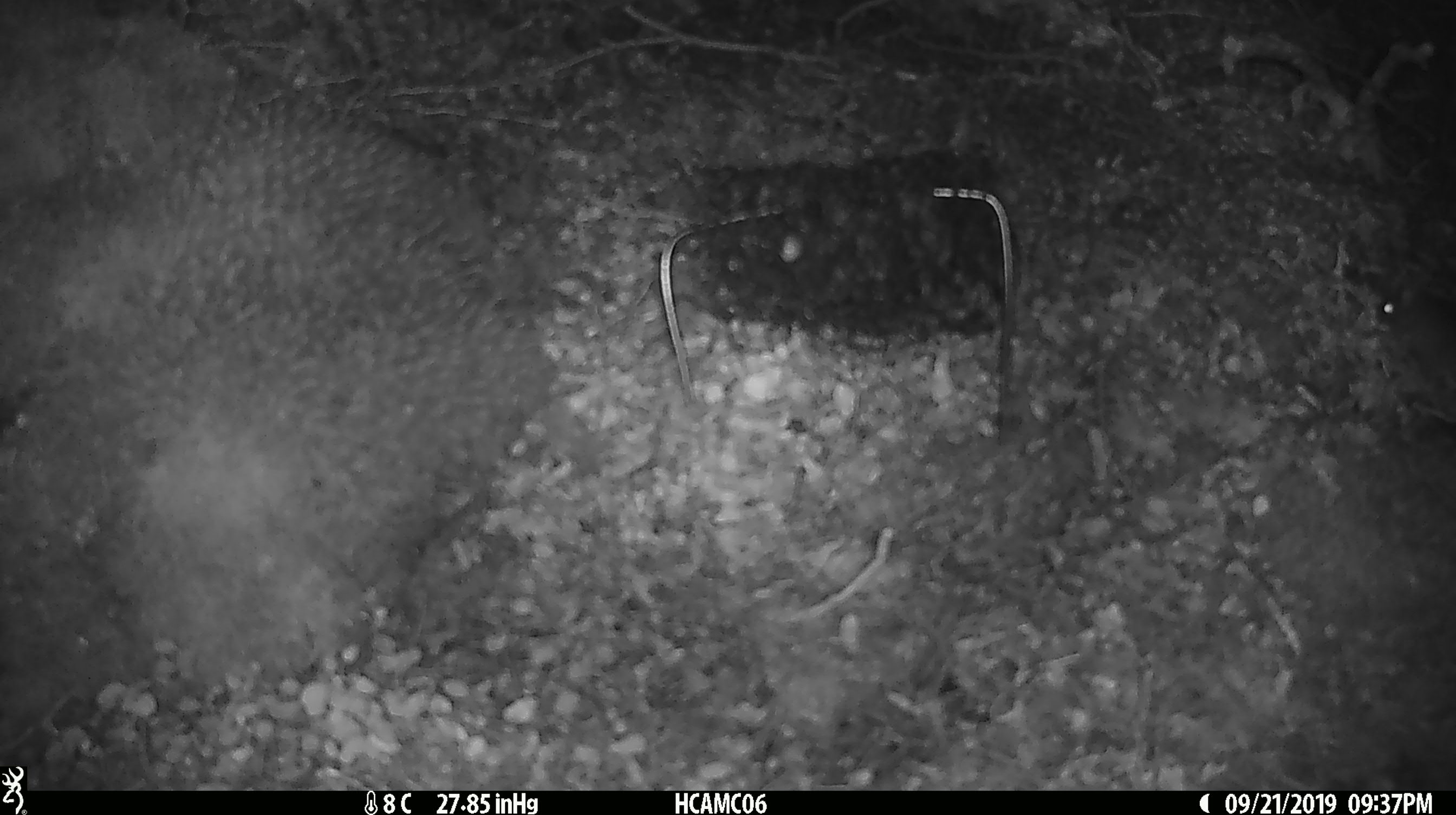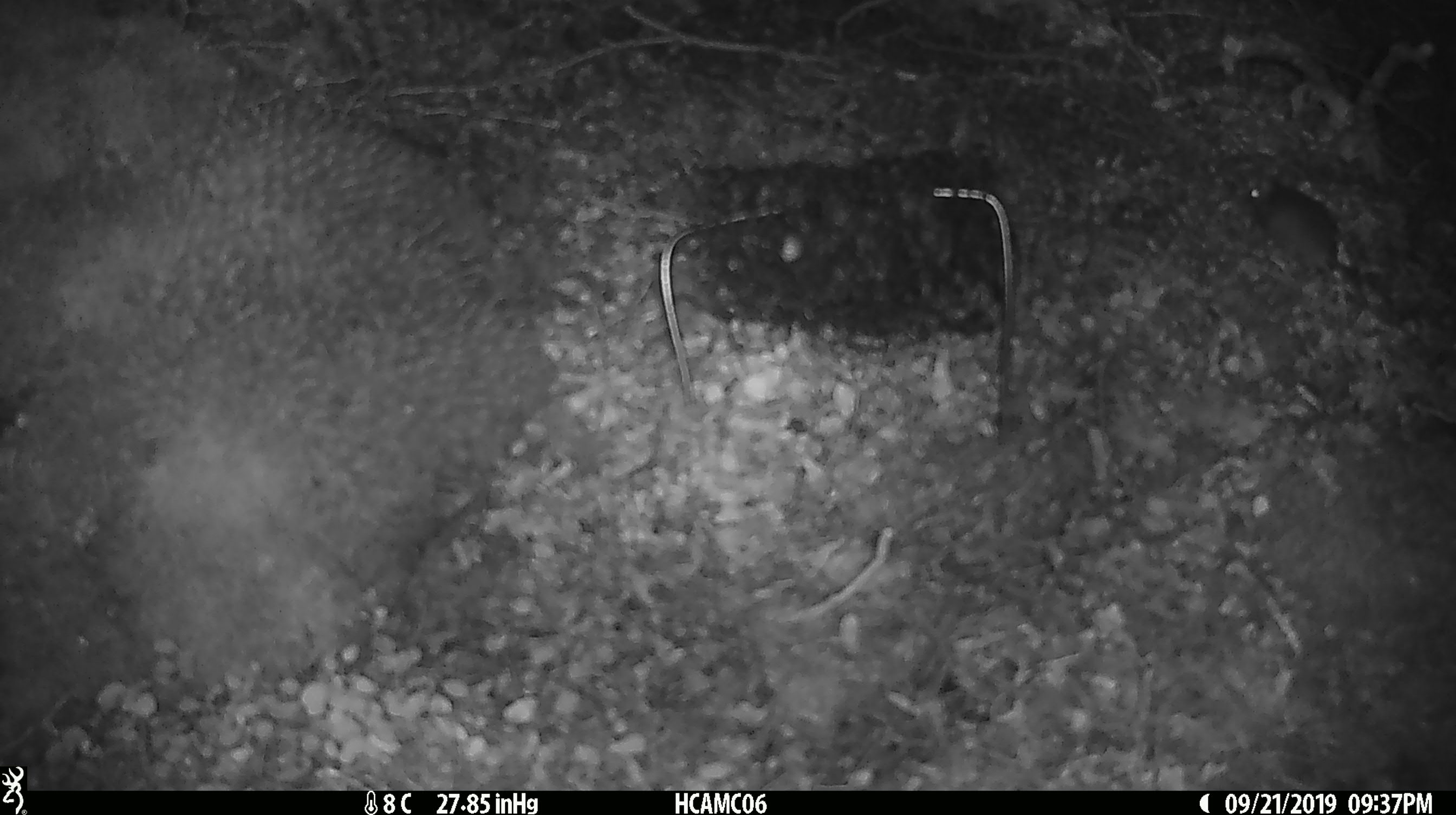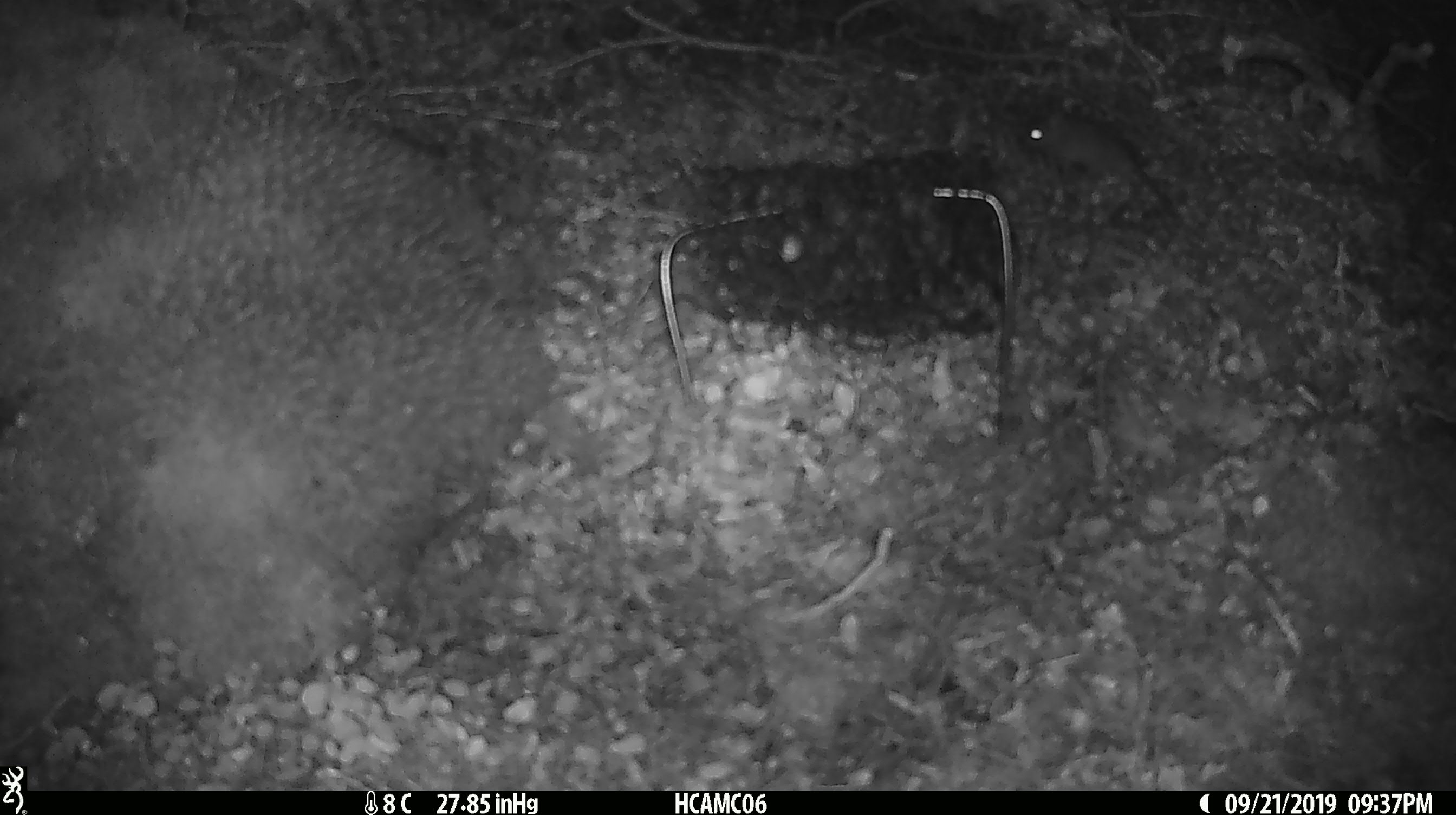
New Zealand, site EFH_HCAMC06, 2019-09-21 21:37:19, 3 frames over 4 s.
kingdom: Animalia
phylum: Chordata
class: Mammalia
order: Rodentia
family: Muridae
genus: Mus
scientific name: Mus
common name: mouse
Mouse (Mus).